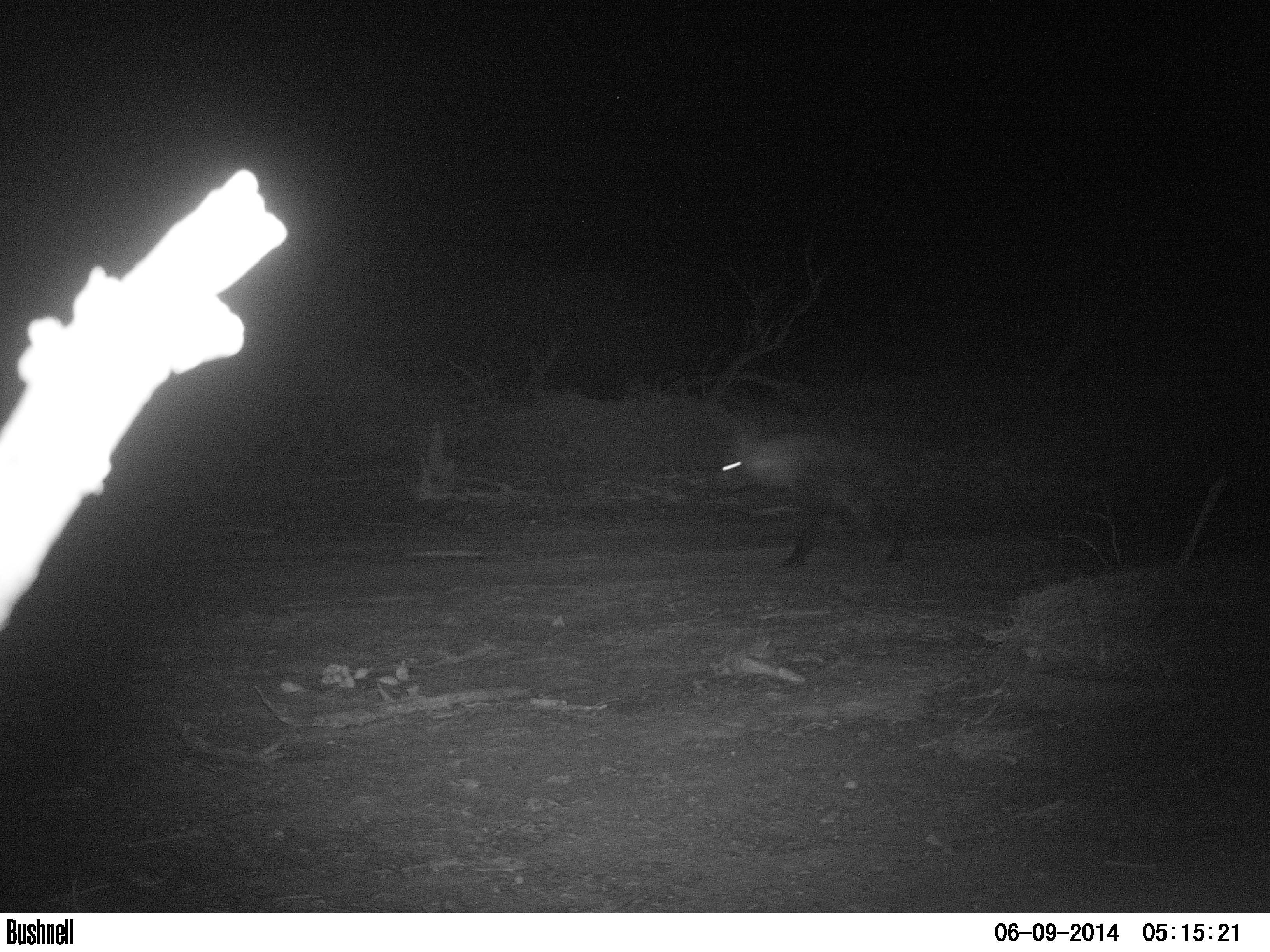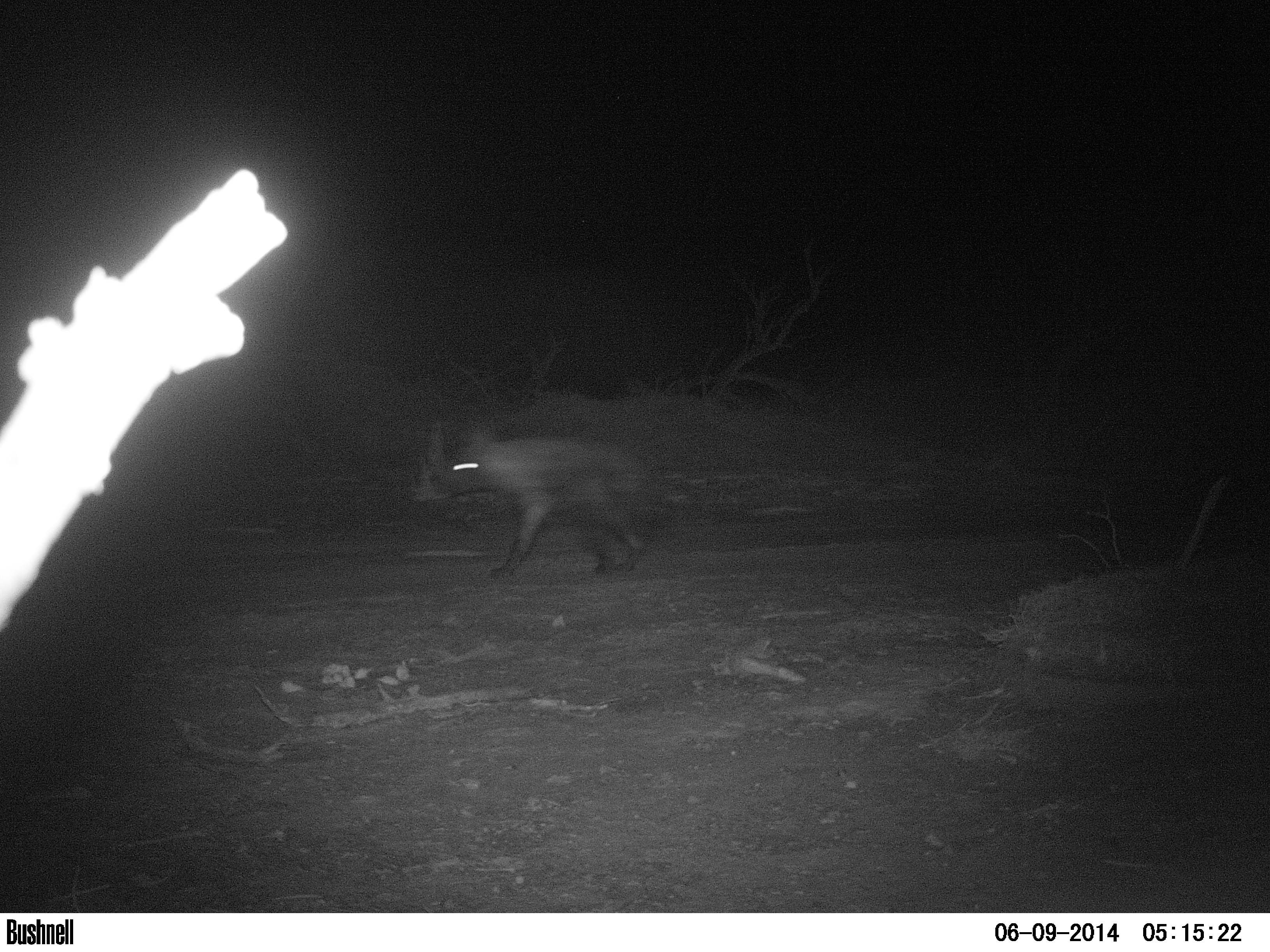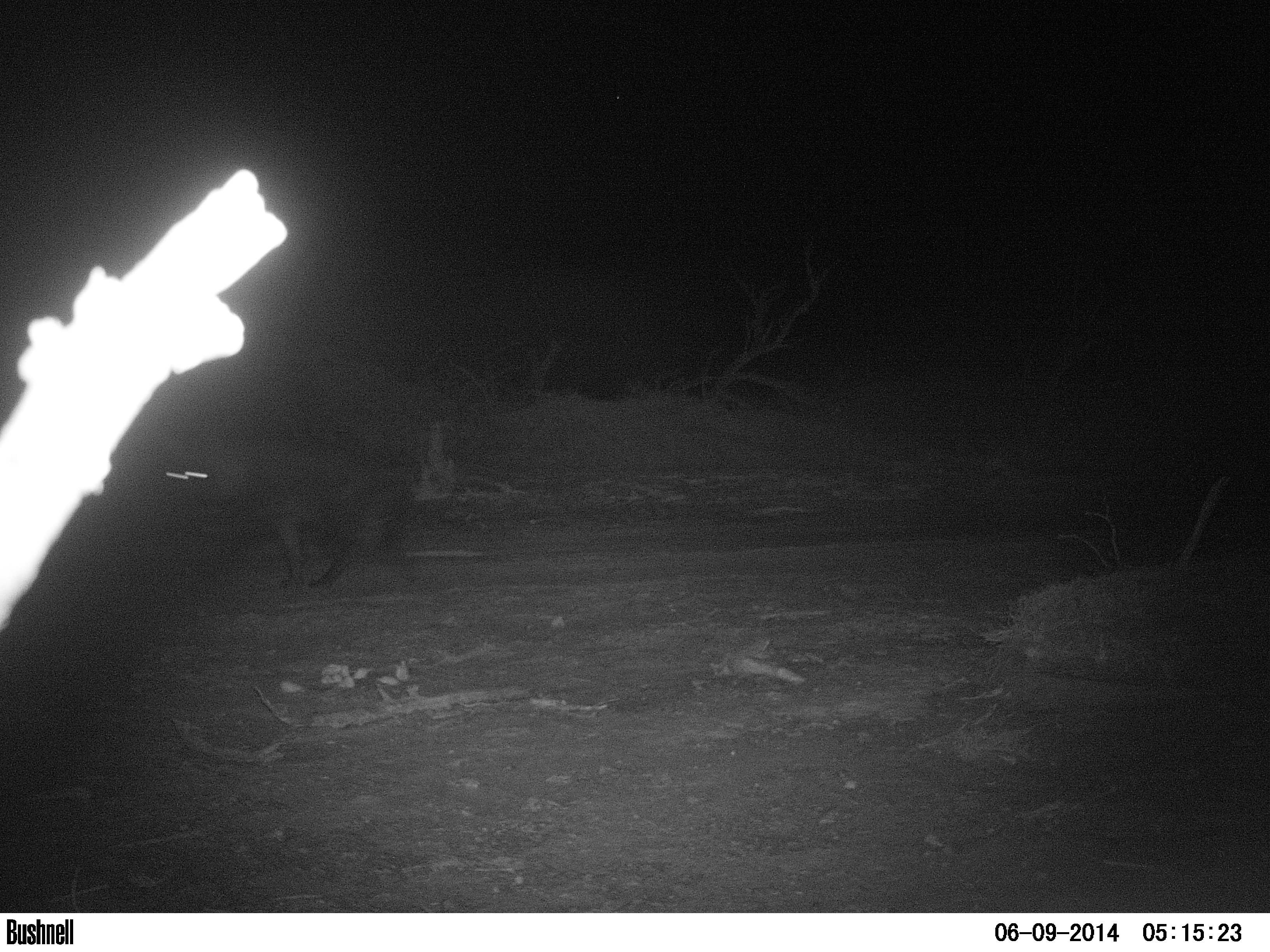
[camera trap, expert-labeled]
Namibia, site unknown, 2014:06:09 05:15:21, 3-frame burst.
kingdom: Animalia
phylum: Chordata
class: Mammalia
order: Carnivora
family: Hyaenidae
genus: Parahyaena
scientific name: Parahyaena brunnea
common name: brown hyena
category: hyaena brunnea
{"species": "hyaena brunnea (brown hyena) (Parahyaena brunnea)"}